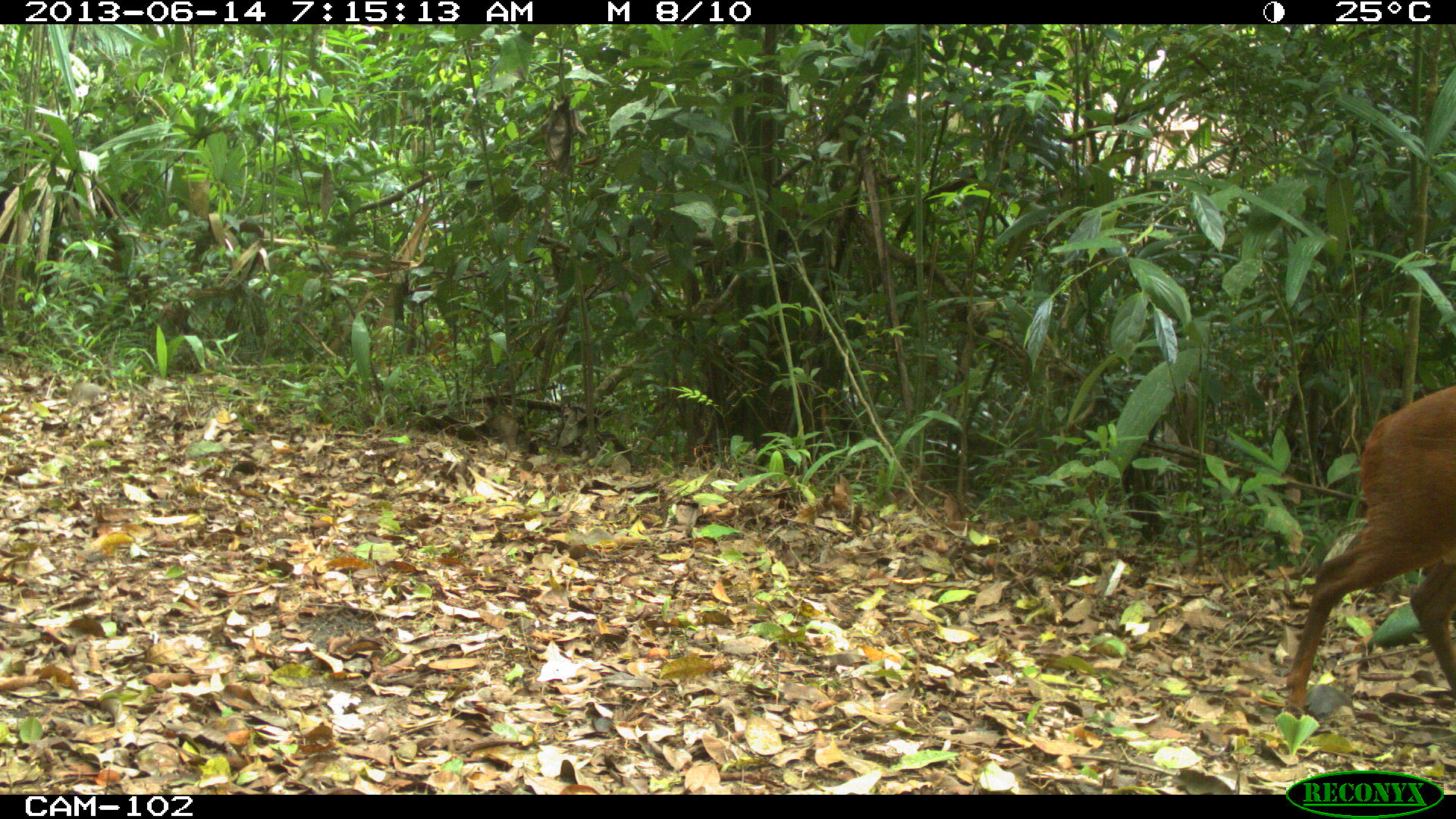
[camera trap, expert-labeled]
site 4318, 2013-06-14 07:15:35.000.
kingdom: Animalia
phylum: Chordata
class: Mammalia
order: Artiodactyla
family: Cervidae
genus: Mazama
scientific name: Mazama temama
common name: central american red brocket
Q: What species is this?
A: Mazama temama (central american red brocket).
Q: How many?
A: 1.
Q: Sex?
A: Male.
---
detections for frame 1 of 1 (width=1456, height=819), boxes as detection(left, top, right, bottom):
mazama temama: detection(1282, 379, 1456, 735)